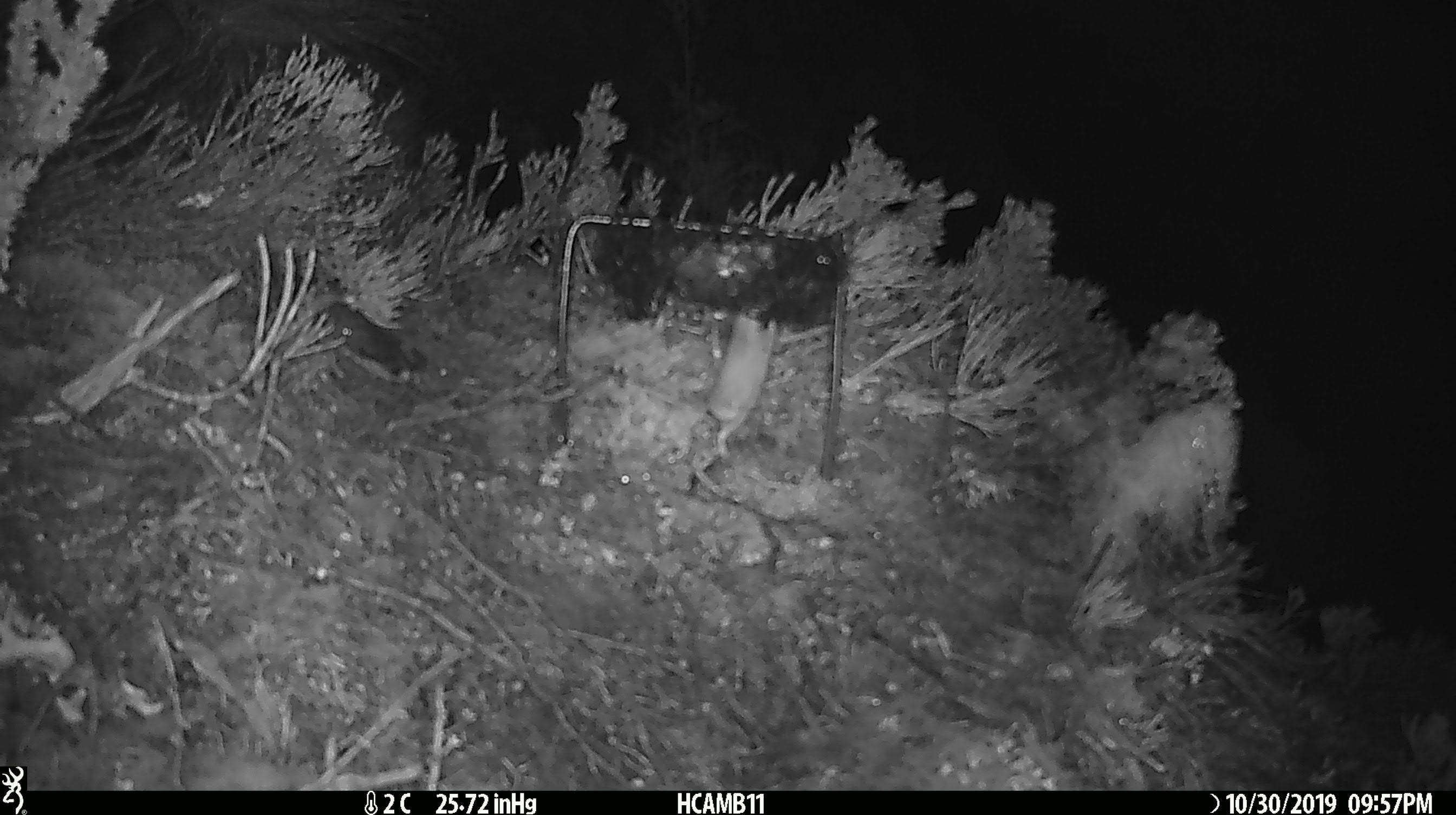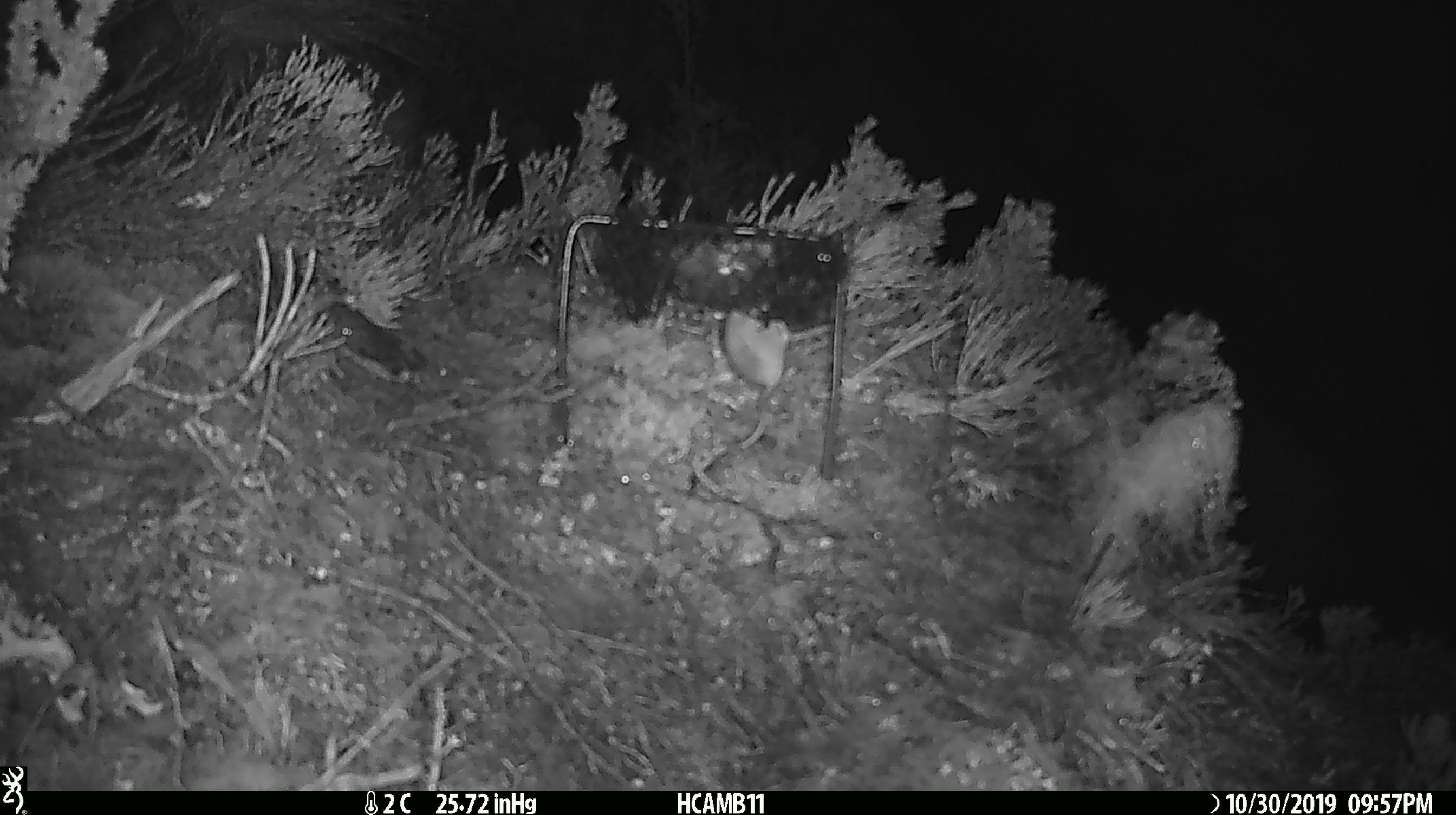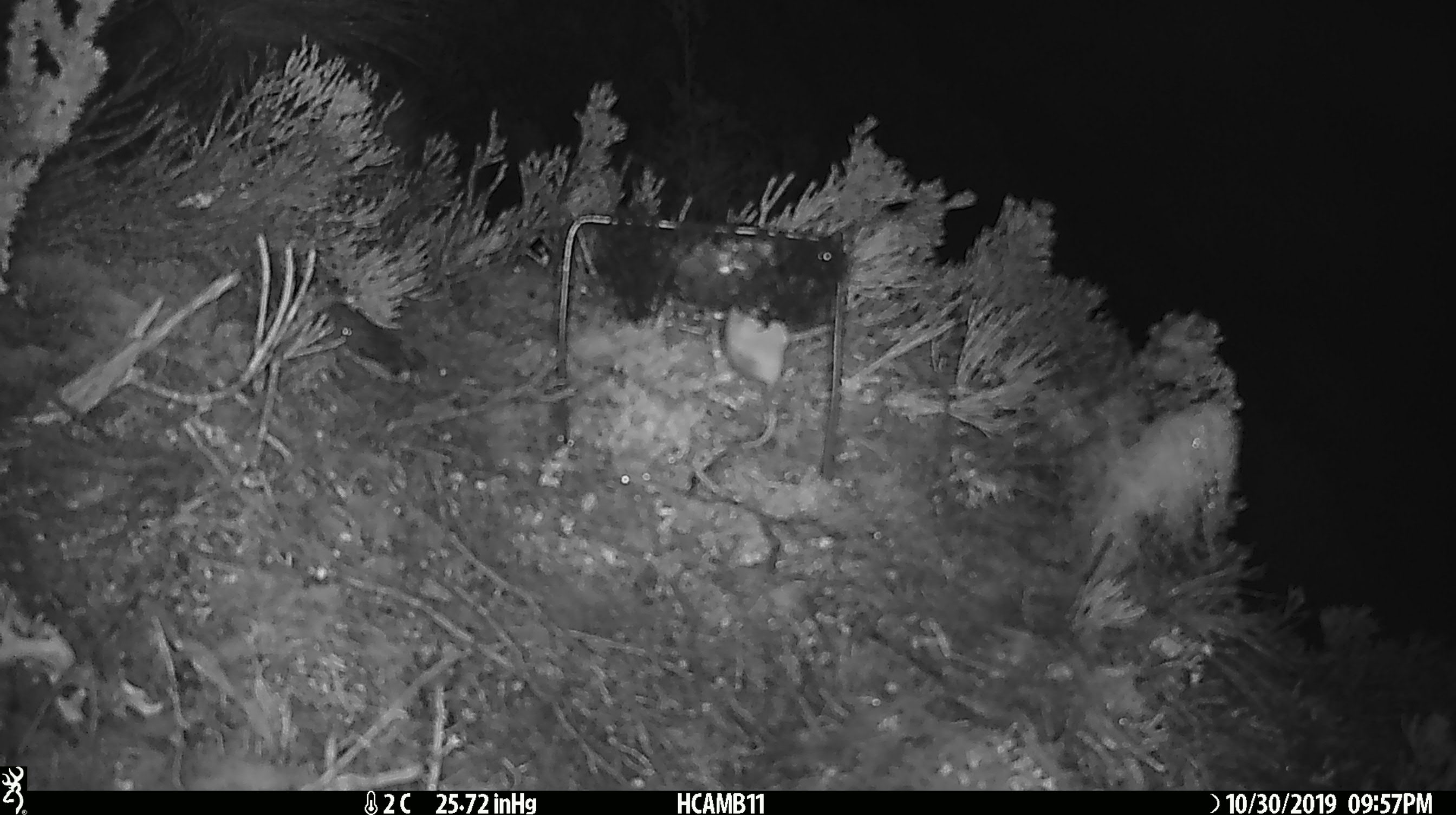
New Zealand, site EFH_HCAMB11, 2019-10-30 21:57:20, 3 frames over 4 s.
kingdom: Animalia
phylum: Chordata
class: Mammalia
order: Rodentia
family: Muridae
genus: Mus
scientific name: Mus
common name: mouse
Mouse (Mus).